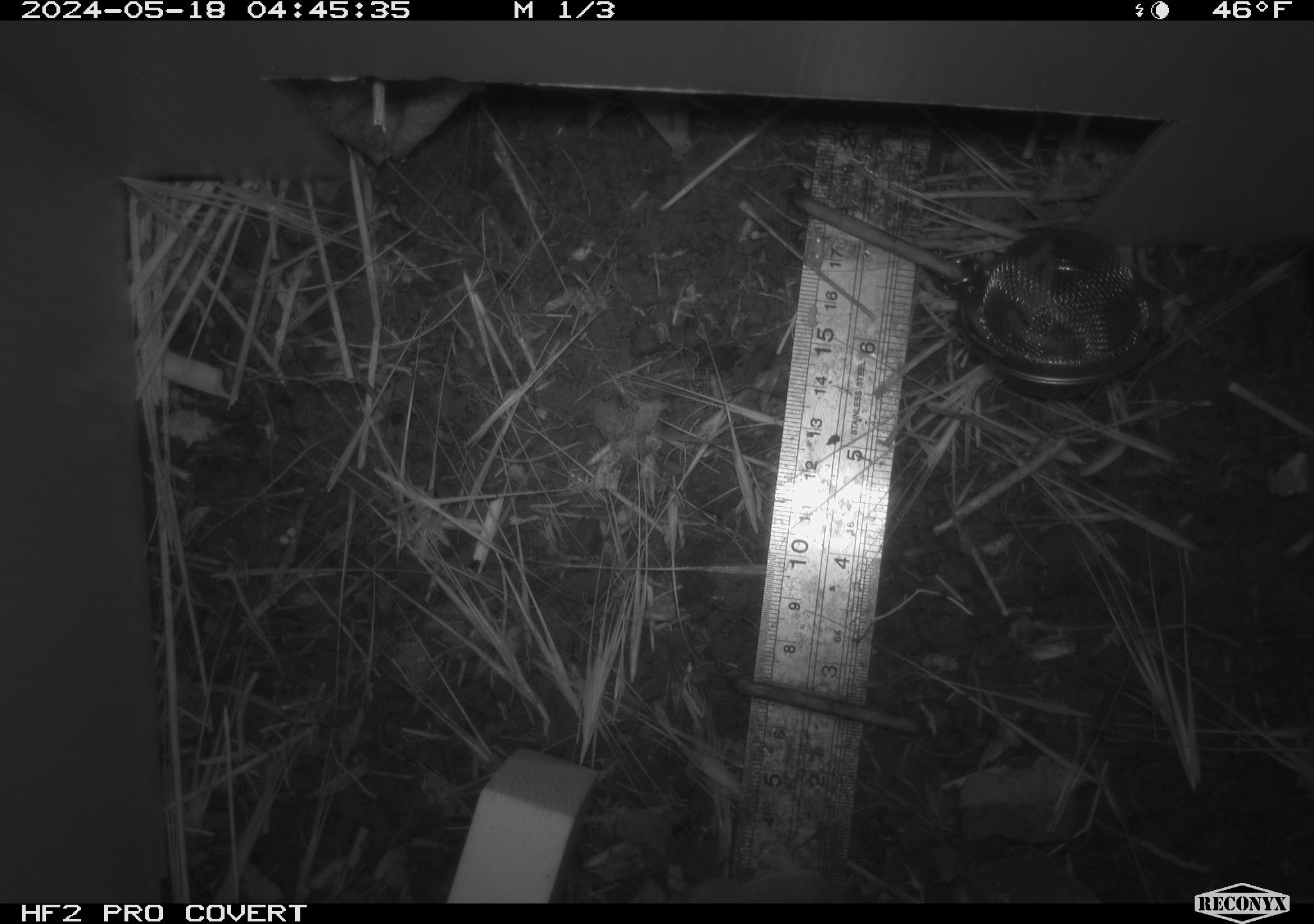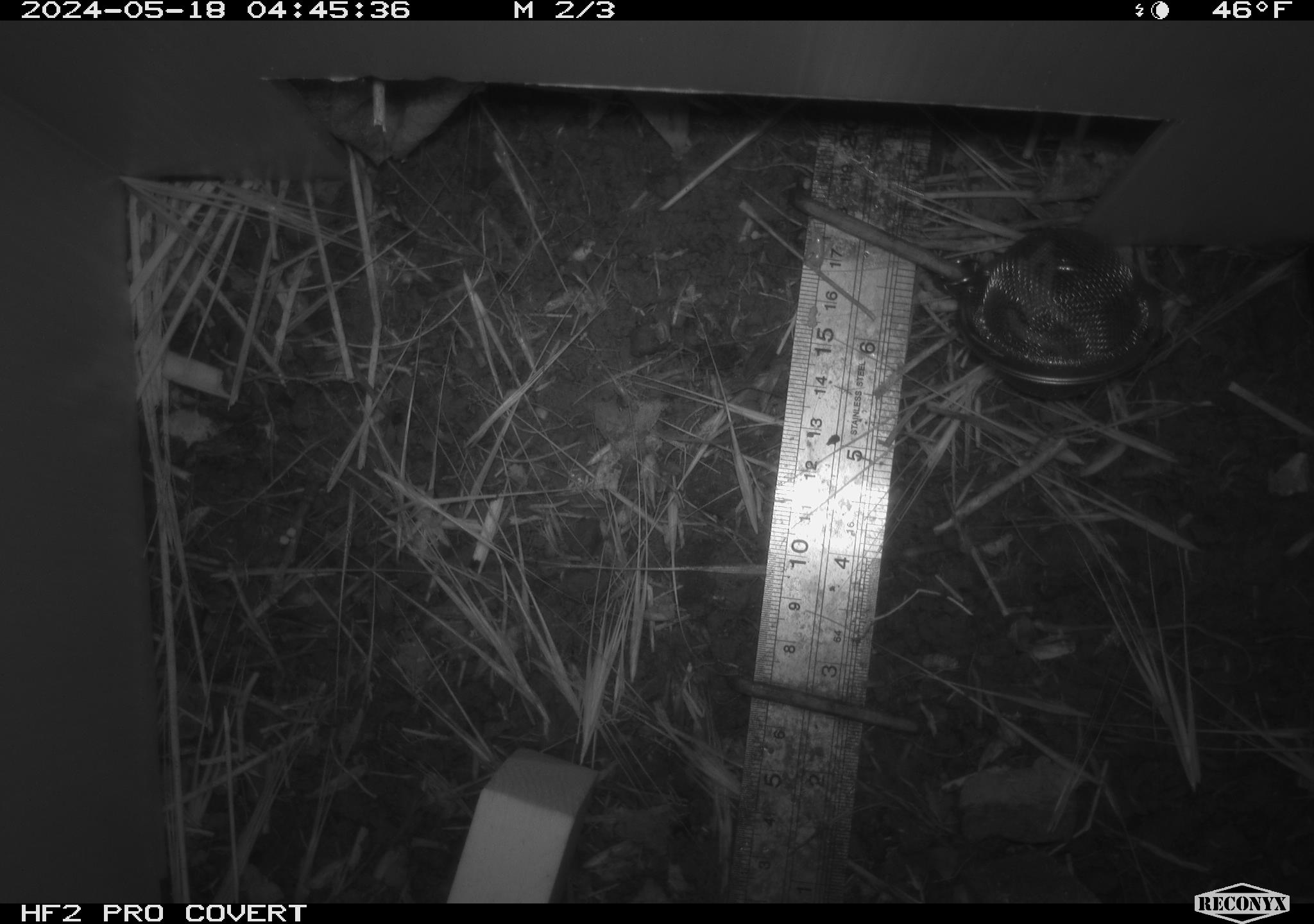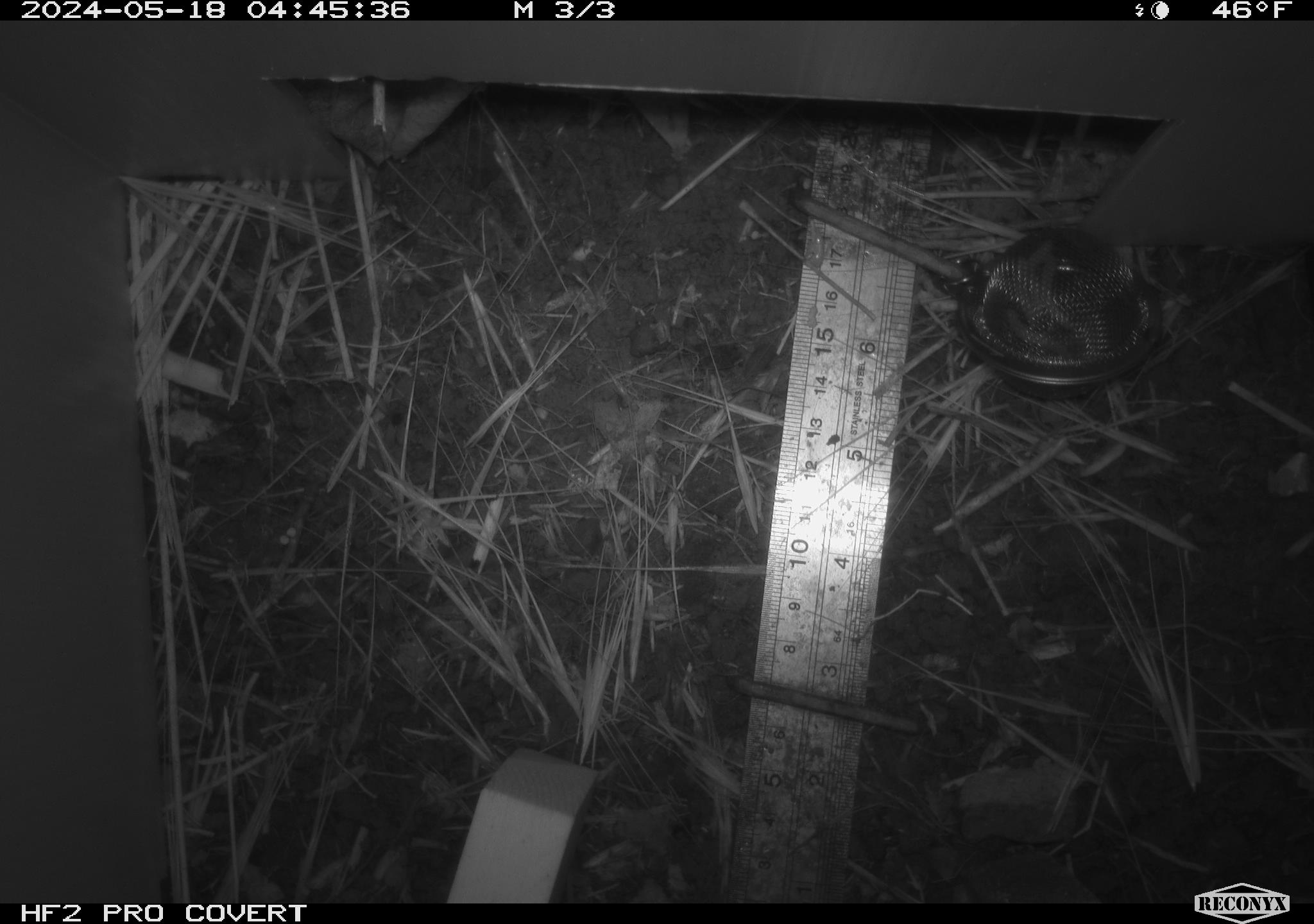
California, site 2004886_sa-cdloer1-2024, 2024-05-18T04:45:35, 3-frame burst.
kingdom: Animalia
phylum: Chordata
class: Mammalia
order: Rodentia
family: Cricetidae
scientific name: Arvicolinae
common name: voles, lemmings, and muskrats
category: arvicolinae subfamily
Arvicolinae subfamily (voles, lemmings, and muskrats) (Arvicolinae).